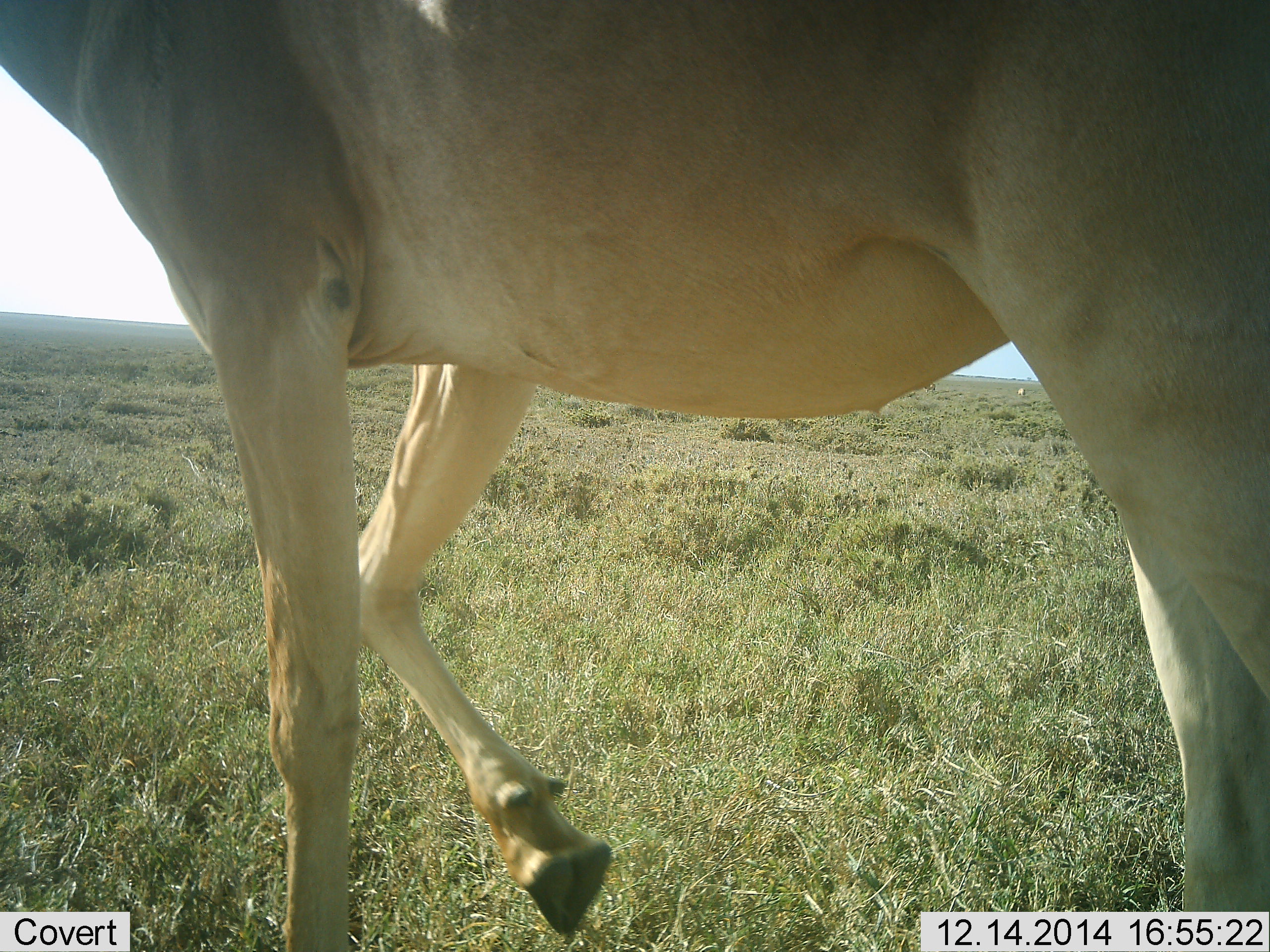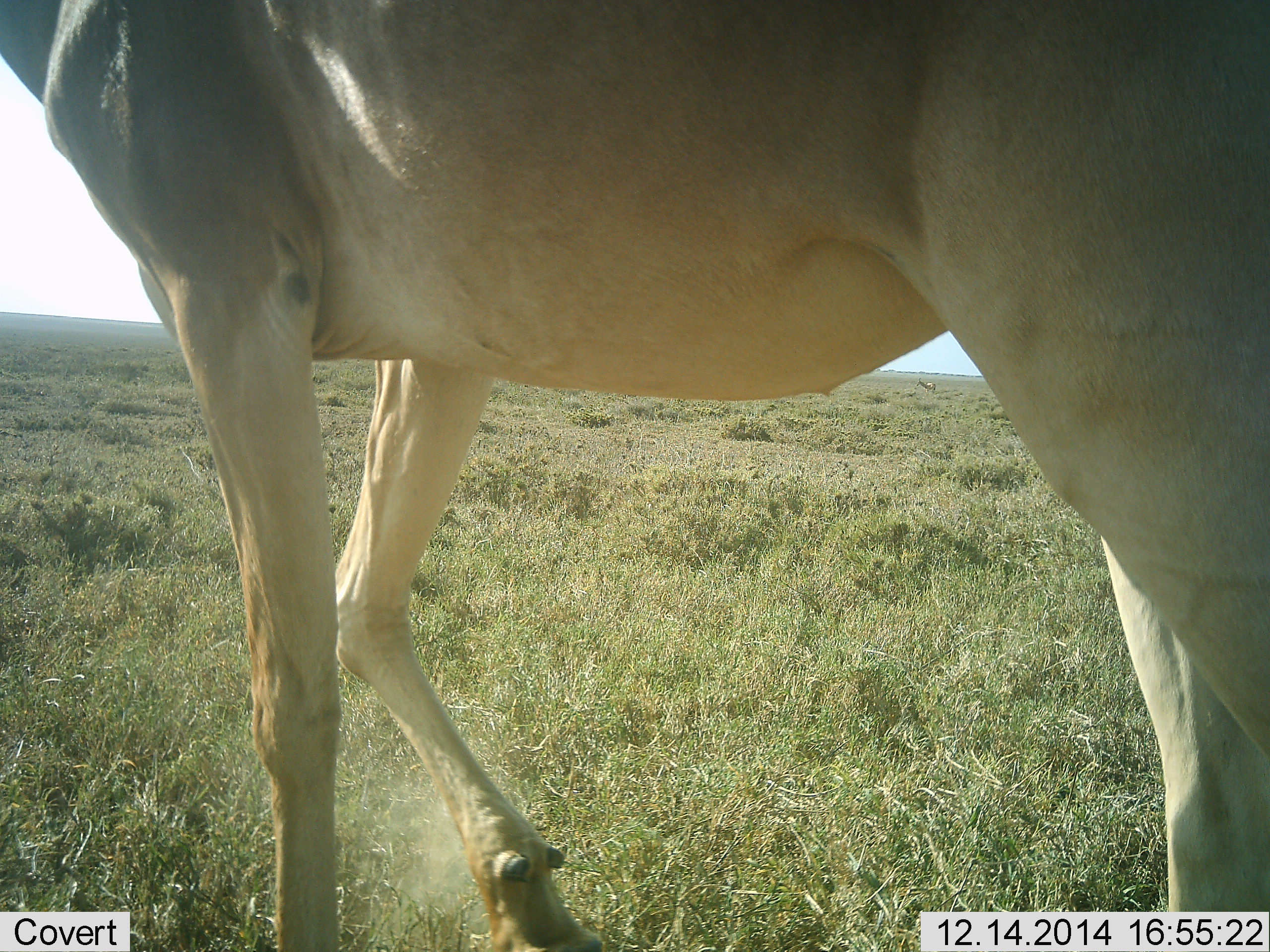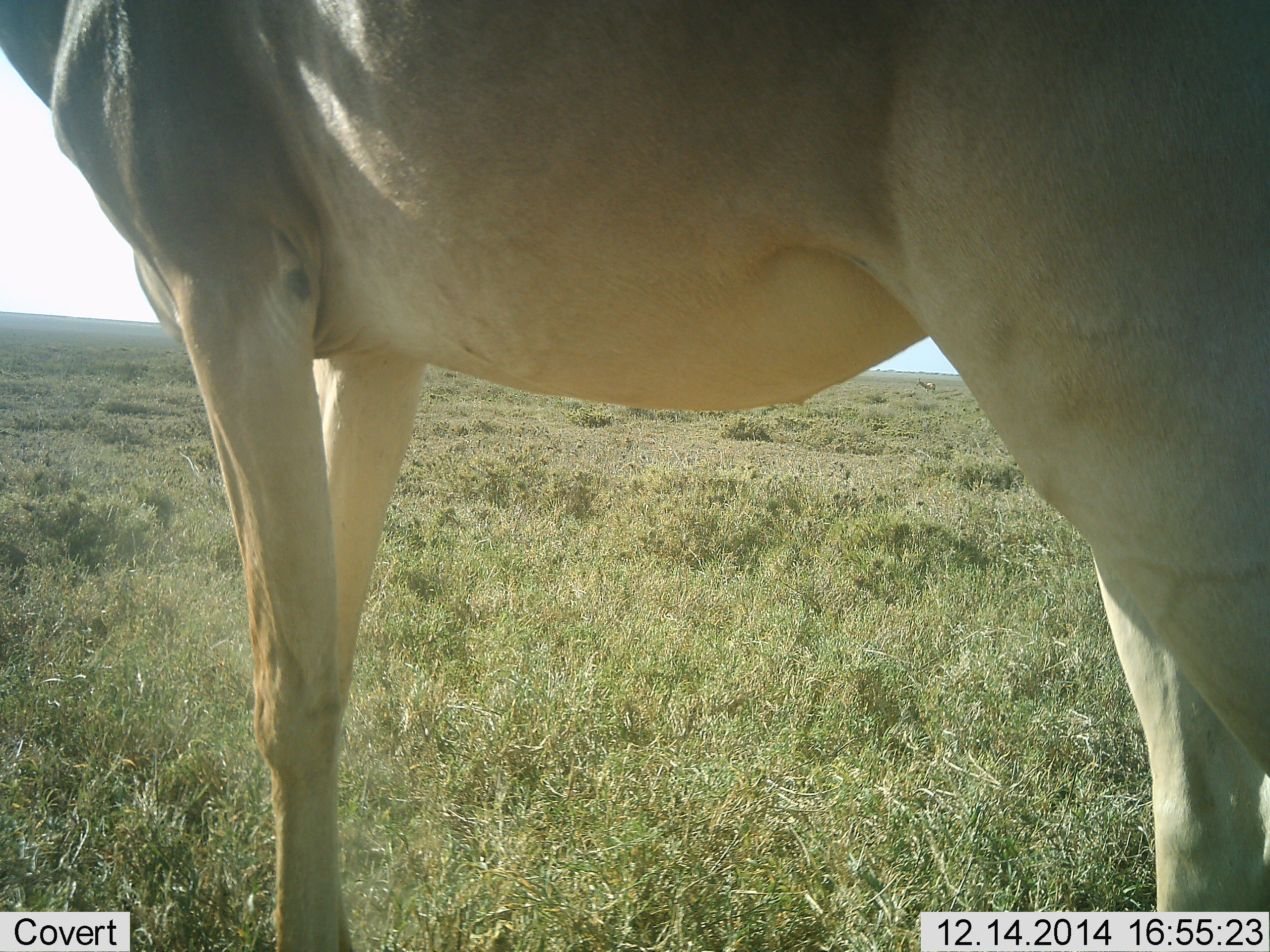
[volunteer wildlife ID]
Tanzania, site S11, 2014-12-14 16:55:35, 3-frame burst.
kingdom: Animalia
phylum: Chordata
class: Mammalia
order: Artiodactyla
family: Bovidae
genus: Alcelaphus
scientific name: Alcelaphus buselaphus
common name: hartebeest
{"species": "hartebeest (Alcelaphus buselaphus)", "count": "1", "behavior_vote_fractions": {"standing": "70%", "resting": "0%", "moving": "30%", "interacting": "0%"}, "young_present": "0%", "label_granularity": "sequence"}